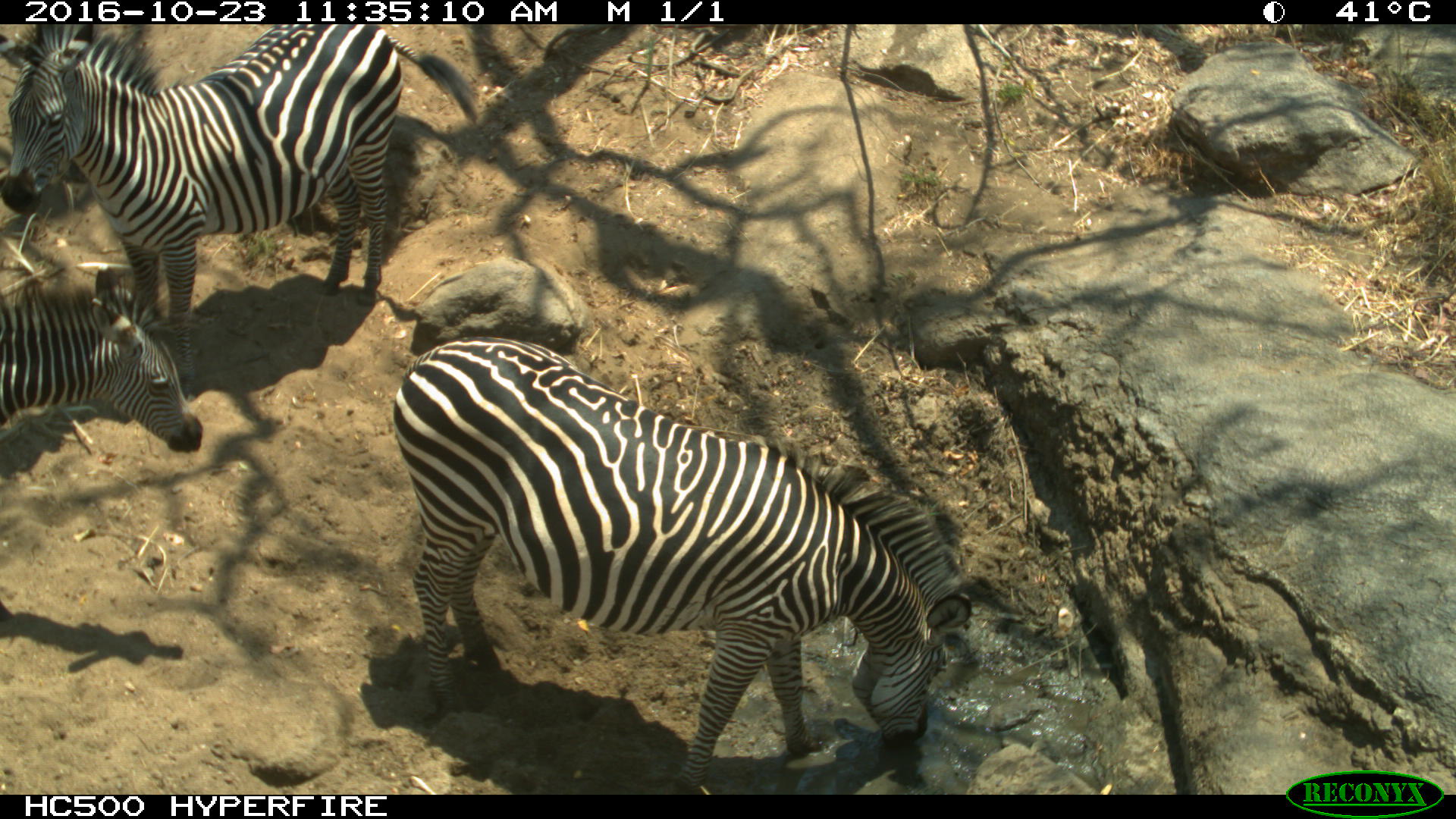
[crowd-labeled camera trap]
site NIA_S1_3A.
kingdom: Animalia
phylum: Chordata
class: Mammalia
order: Perissodactyla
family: Equidae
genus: Equus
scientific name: Equus quagga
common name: plains zebra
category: zebraplains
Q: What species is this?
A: Zebraplains (plains zebra) (Equus quagga).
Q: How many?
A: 3.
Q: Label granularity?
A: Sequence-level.